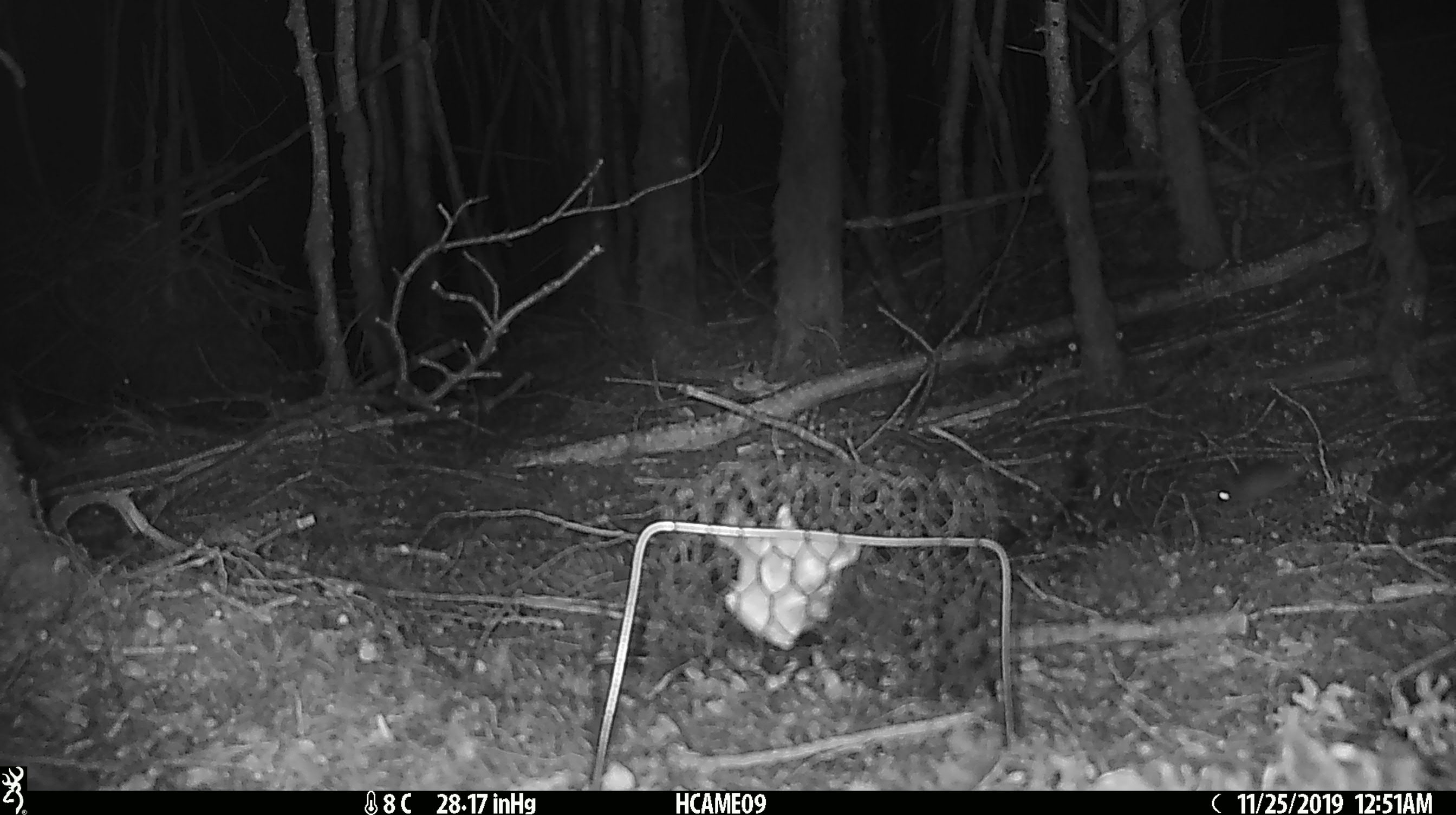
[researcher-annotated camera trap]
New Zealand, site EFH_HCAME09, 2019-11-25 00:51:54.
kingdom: Animalia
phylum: Chordata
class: Mammalia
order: Rodentia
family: Muridae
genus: Mus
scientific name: Mus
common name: mouse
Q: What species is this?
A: Mouse (Mus).